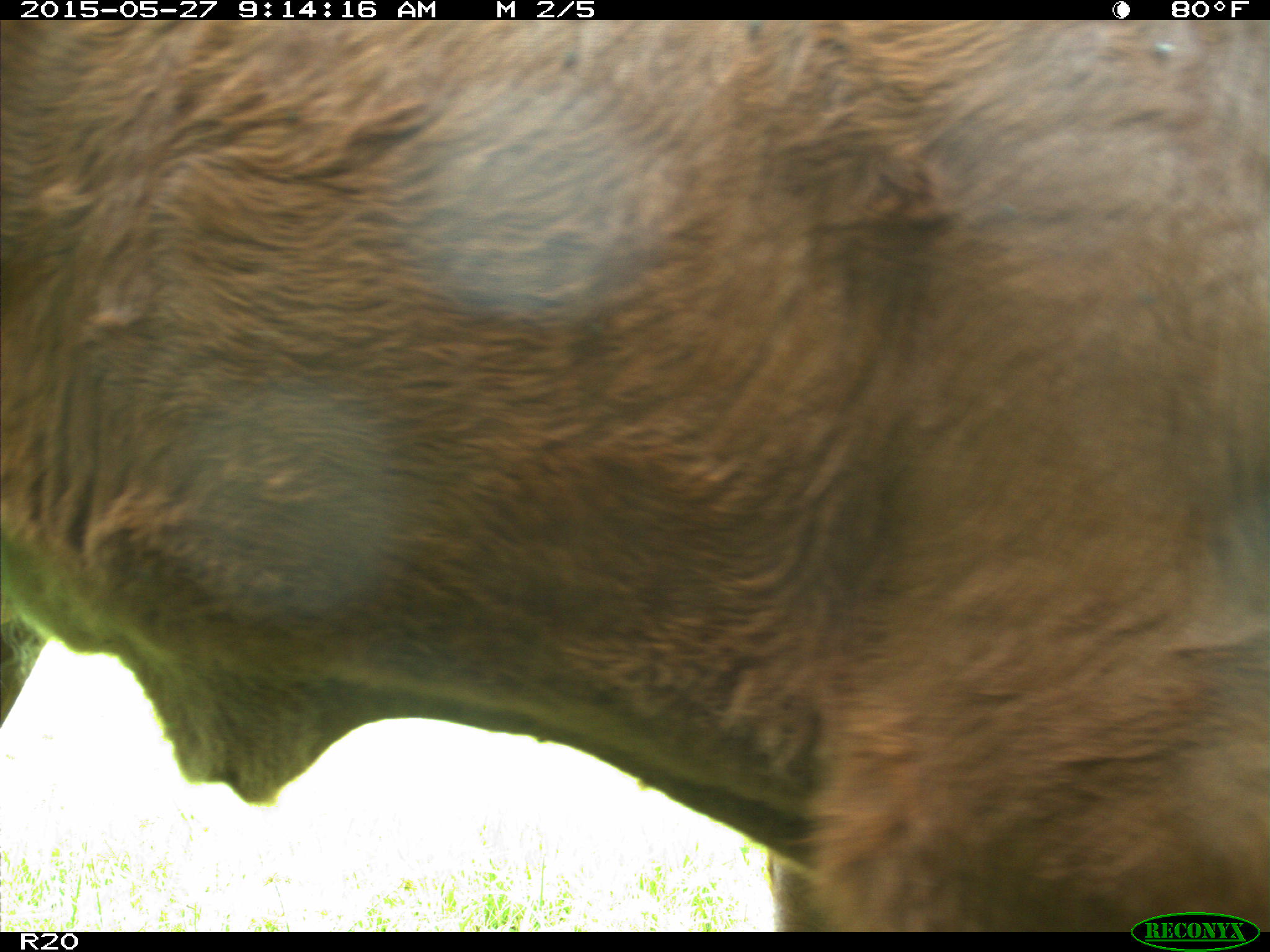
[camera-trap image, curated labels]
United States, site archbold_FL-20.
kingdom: Animalia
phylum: Chordata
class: Mammalia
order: Artiodactyla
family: Bovidae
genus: Bos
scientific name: Bos taurus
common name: domestic cow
Bos taurus (domestic cow).